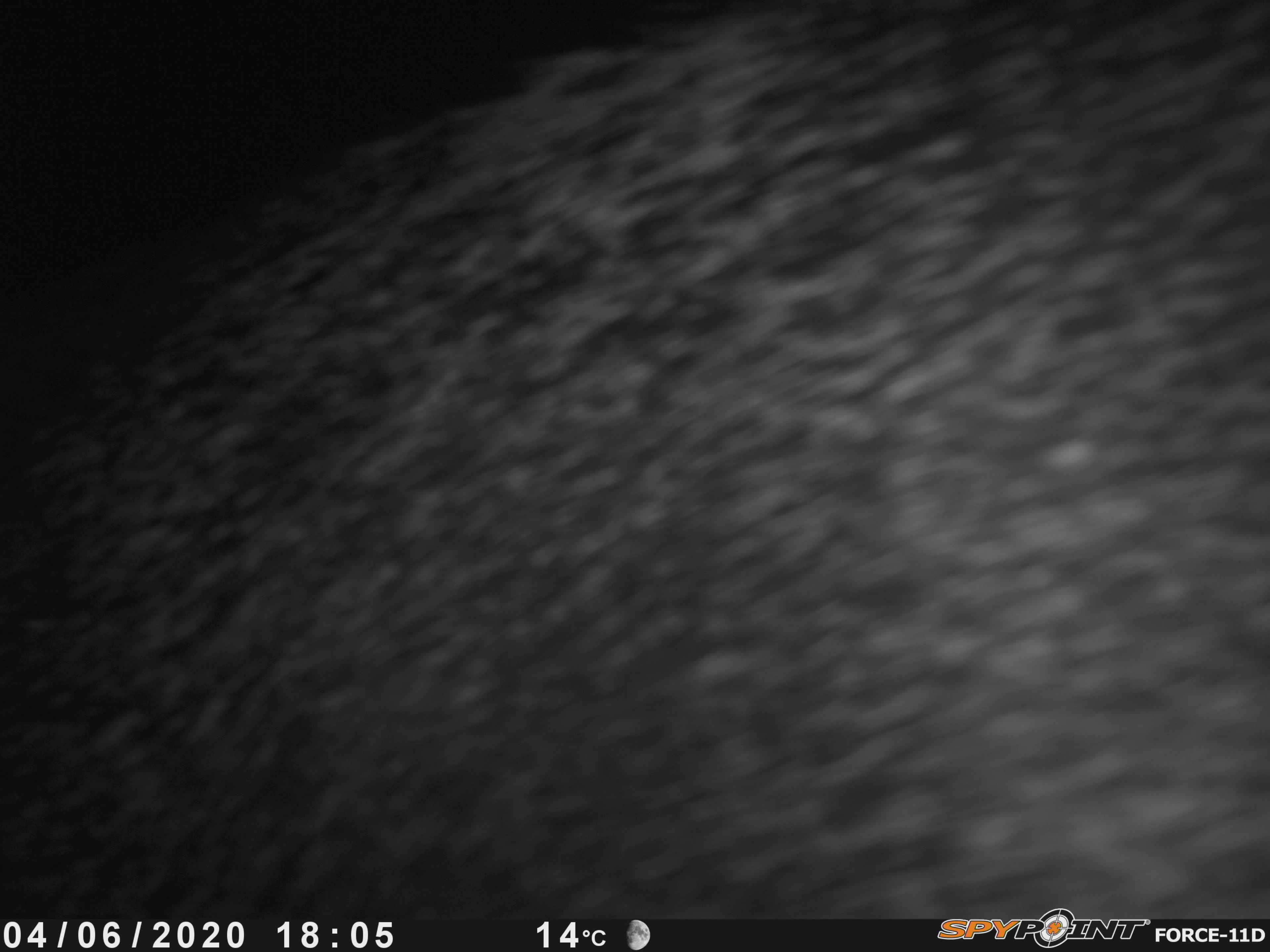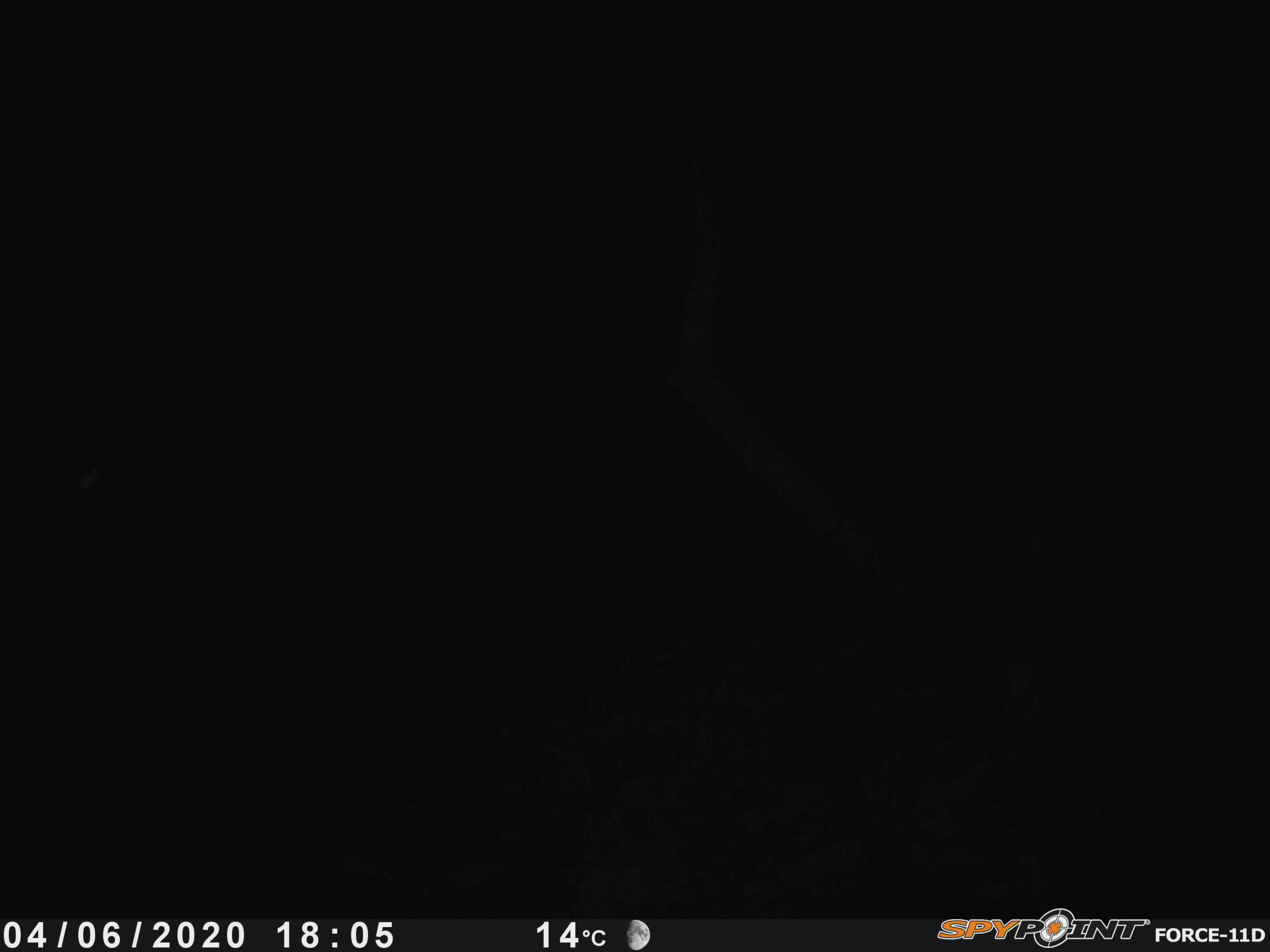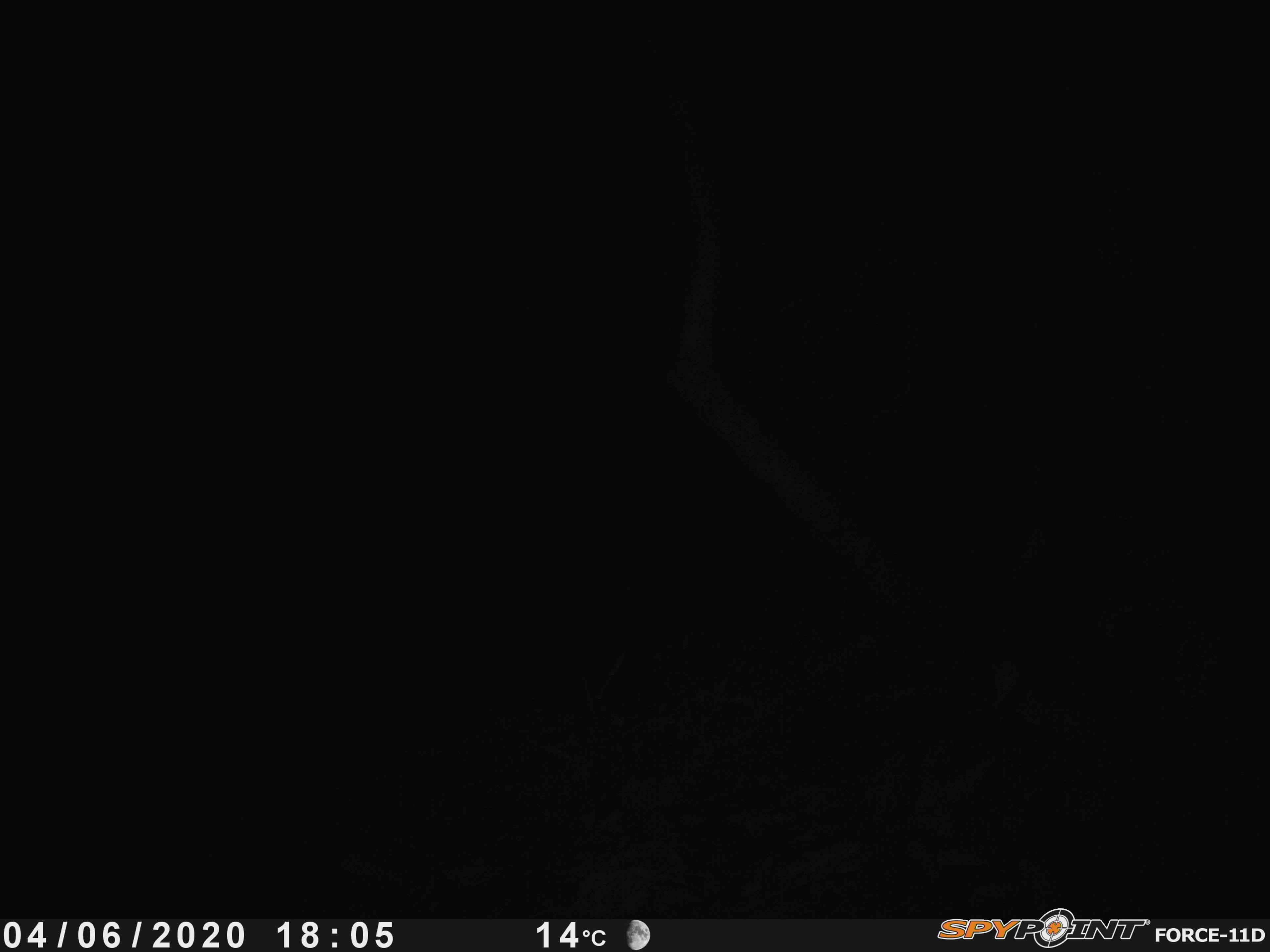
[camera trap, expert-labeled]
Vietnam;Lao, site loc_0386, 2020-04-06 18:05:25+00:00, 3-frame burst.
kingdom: Animalia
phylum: Chordata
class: Mammalia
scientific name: Laurasiatheria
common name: ungulate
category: unidentified ungulates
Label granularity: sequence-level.